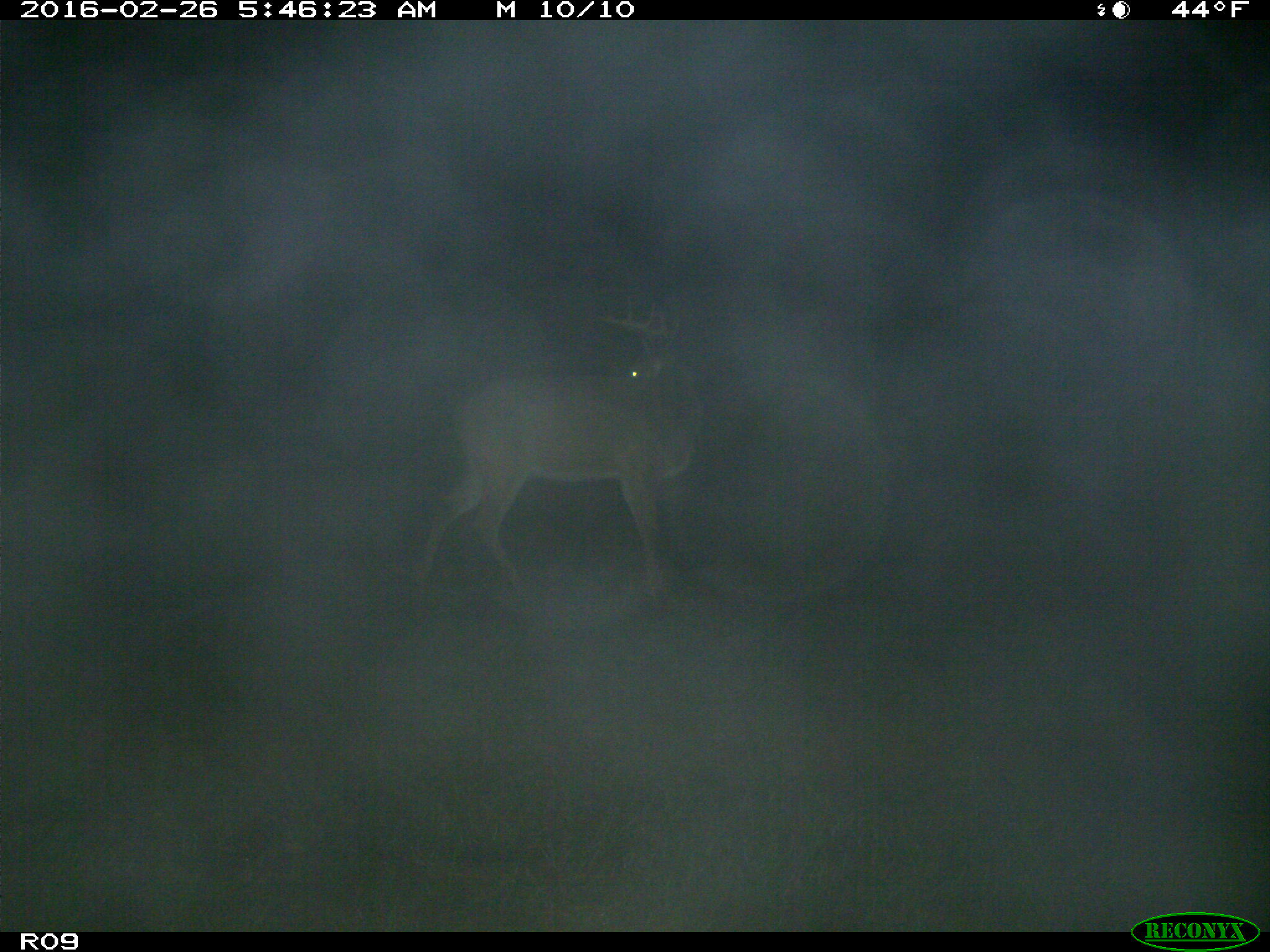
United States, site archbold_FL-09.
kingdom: Animalia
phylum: Chordata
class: Mammalia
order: Artiodactyla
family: Cervidae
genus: Odocoileus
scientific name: Odocoileus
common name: deer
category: unidentified deer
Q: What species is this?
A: Unidentified deer (deer) (Odocoileus).